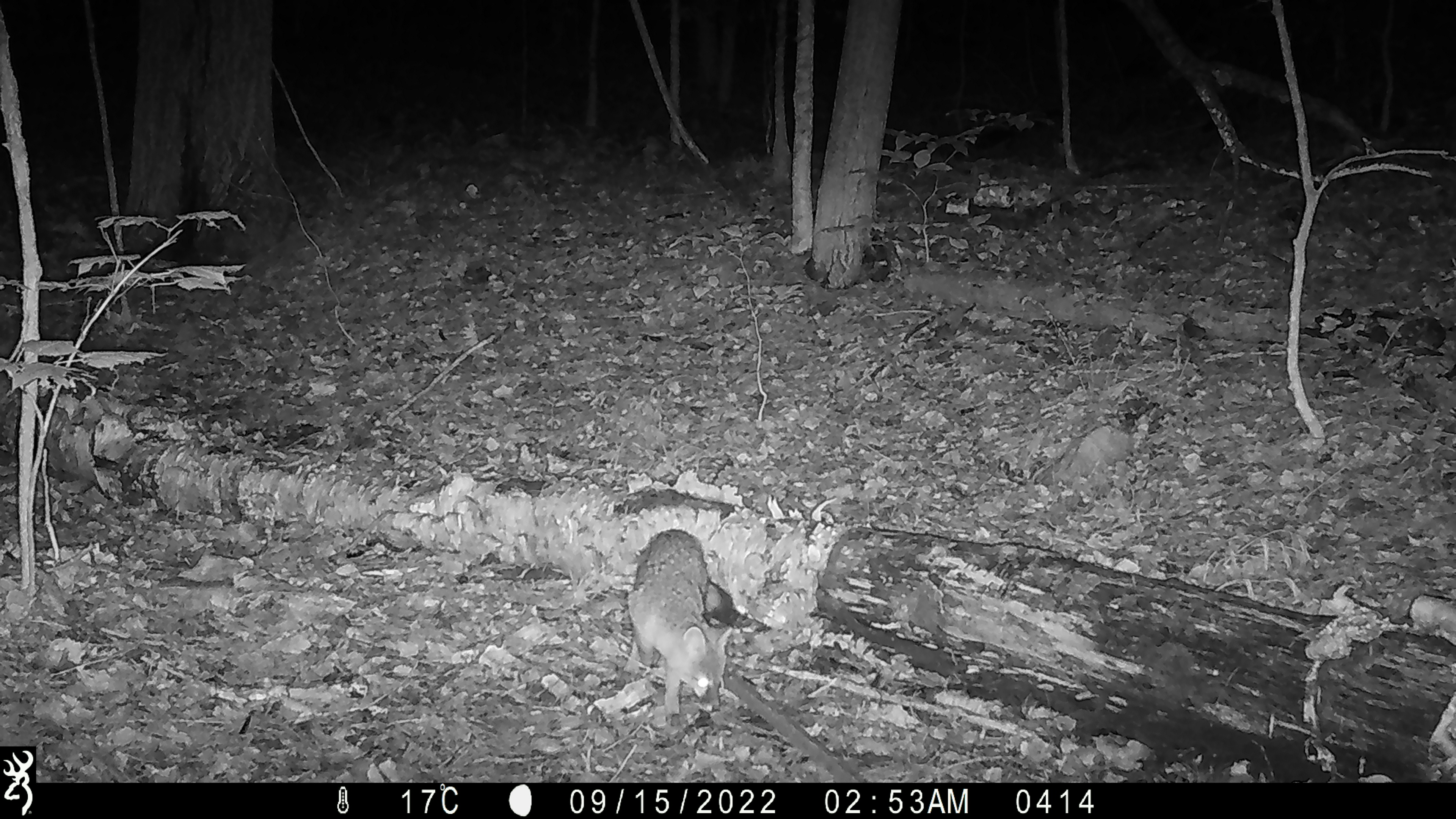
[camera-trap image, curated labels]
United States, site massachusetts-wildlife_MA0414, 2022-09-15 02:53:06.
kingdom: Animalia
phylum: Chordata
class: Mammalia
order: Carnivora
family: Canidae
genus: Urocyon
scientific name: Urocyon cinereoargenteus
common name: gray fox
Gray fox (Urocyon cinereoargenteus).